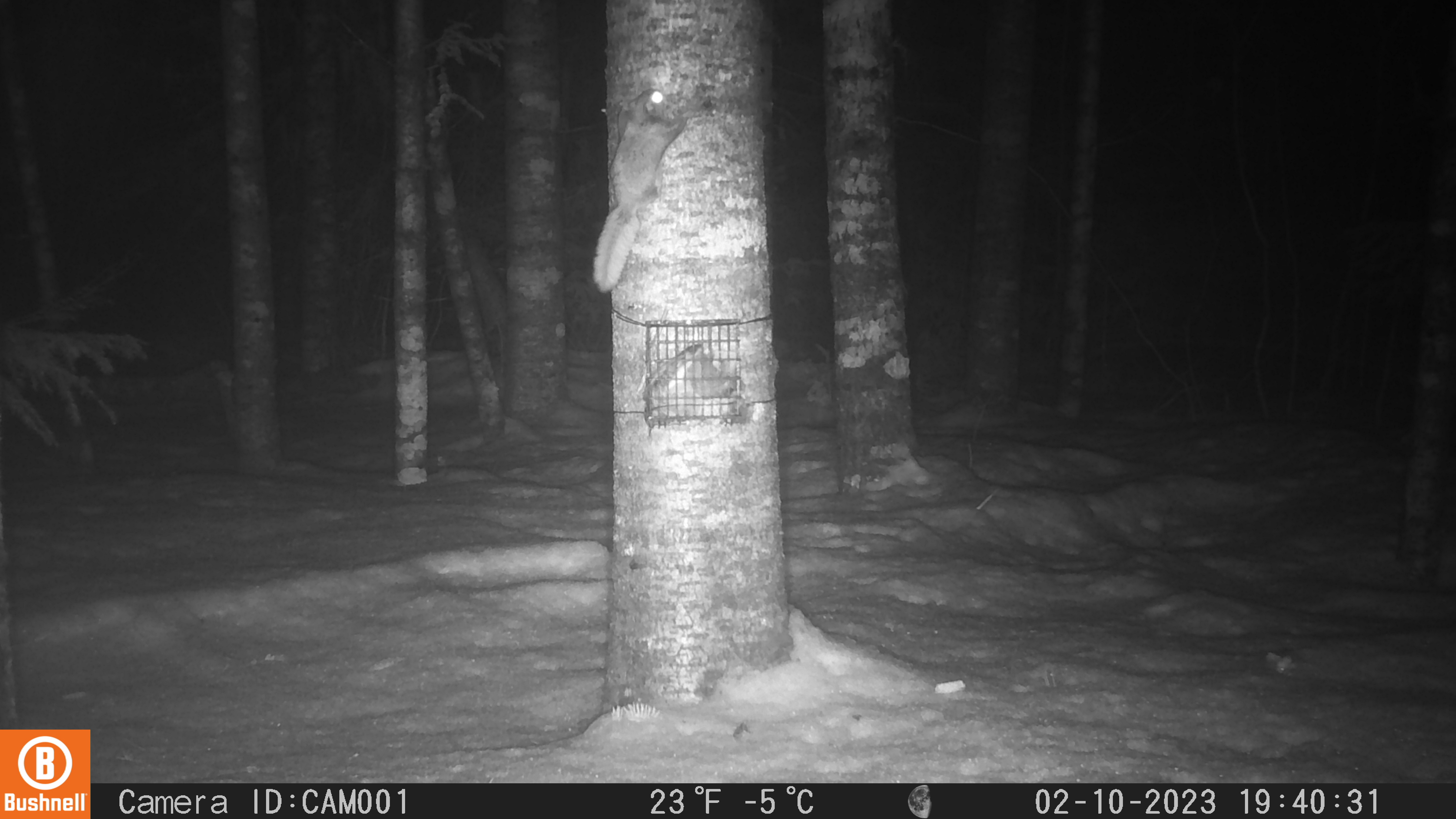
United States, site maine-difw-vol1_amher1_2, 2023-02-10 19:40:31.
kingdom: Animalia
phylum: Chordata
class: Mammalia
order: Rodentia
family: Sciuridae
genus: Glaucomys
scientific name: Glaucomys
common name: flying squirrel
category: flying squirrel sp.